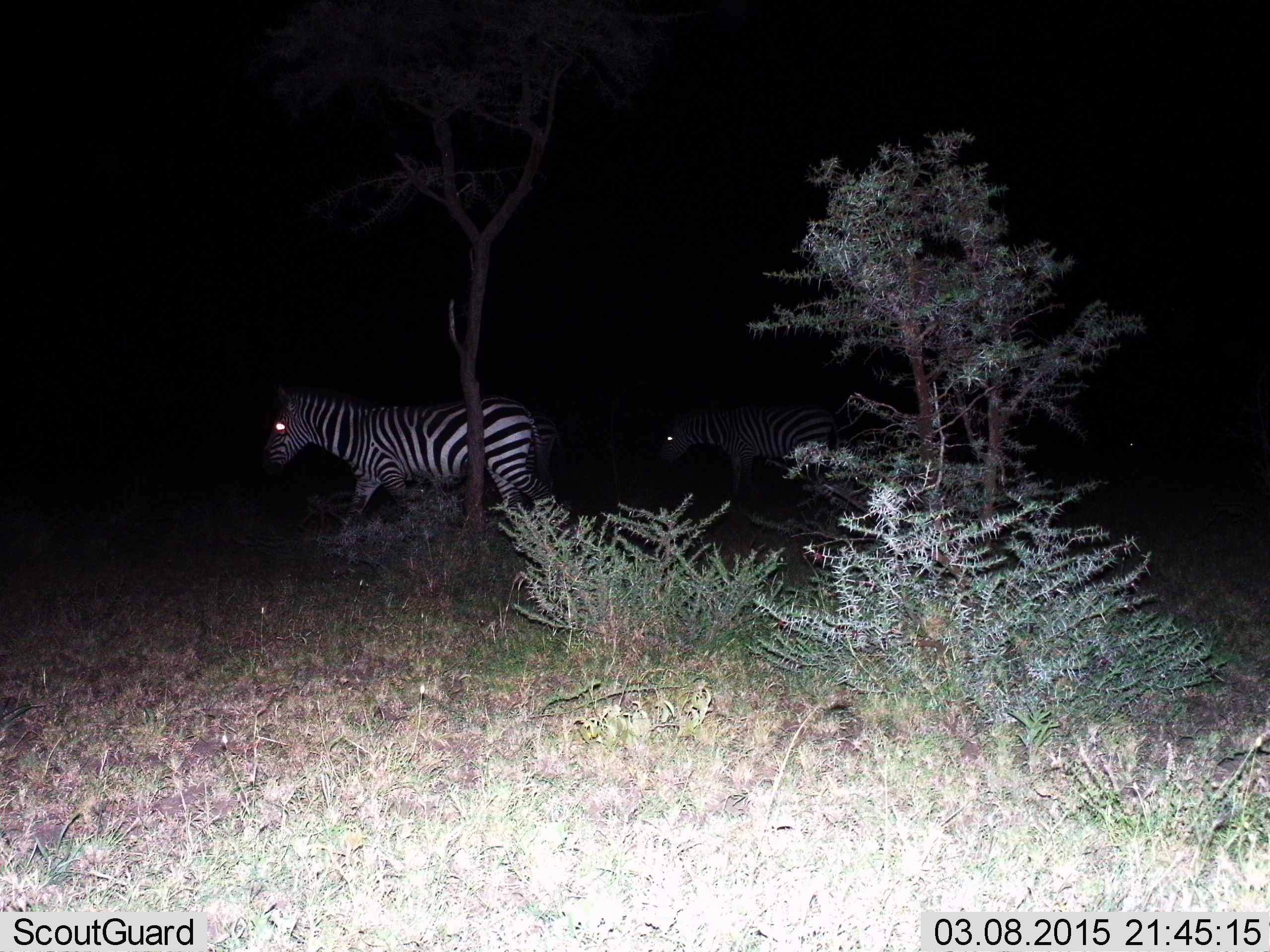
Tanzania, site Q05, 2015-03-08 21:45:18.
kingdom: Animalia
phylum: Chordata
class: Mammalia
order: Perissodactyla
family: Equidae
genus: Equus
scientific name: Equus quagga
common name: plains zebra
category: zebra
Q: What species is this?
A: Zebra (plains zebra) (Equus quagga).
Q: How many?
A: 2.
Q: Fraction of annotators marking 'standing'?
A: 30%.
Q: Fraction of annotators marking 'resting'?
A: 0%.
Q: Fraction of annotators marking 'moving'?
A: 90%.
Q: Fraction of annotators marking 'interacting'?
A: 0%.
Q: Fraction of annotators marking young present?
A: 0%.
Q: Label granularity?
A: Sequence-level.